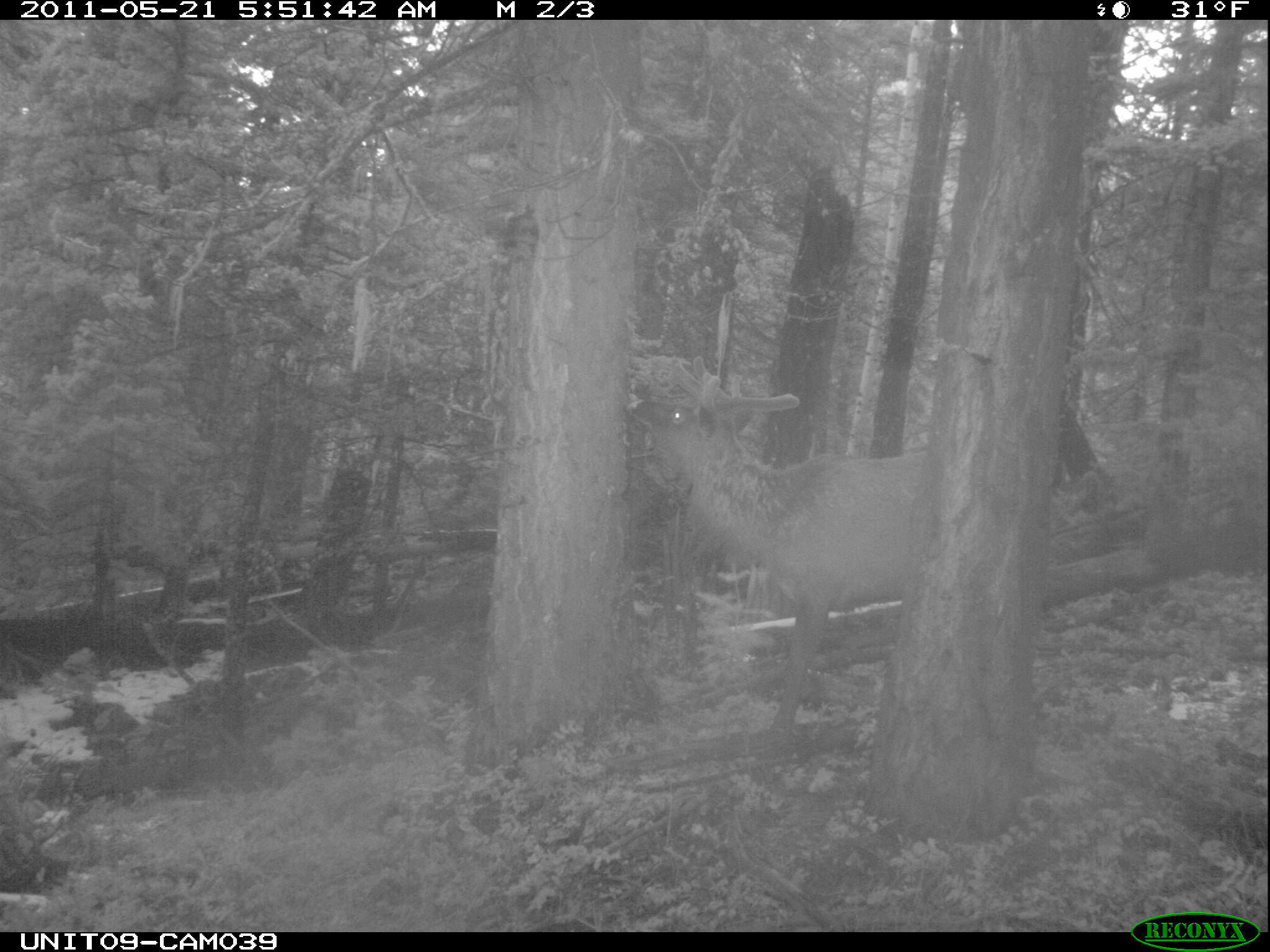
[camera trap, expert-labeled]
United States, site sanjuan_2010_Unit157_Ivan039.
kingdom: Animalia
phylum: Chordata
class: Mammalia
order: Artiodactyla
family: Cervidae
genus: Cervus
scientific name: Cervus elaphus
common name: red deer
Cervus elaphus (red deer).